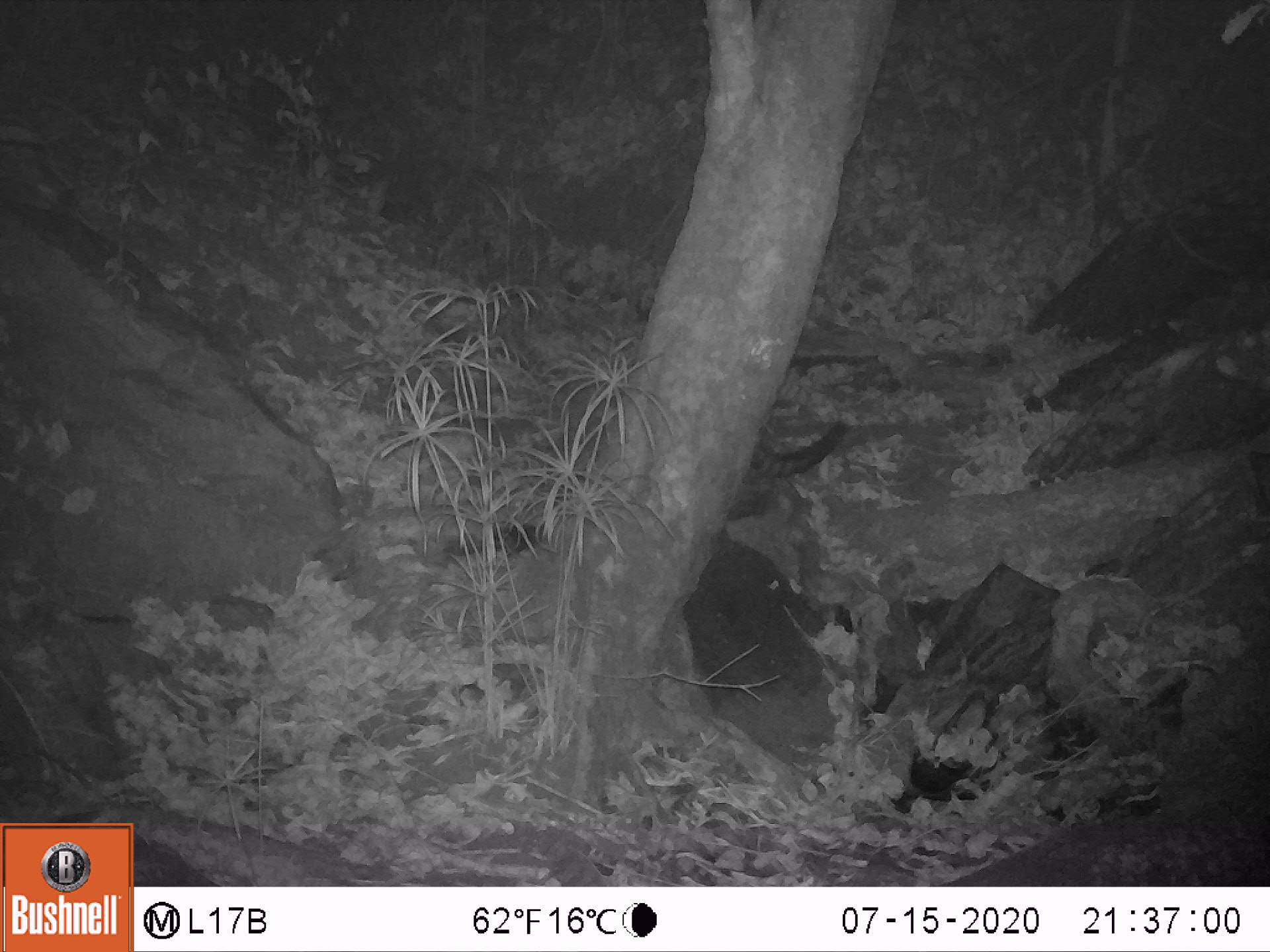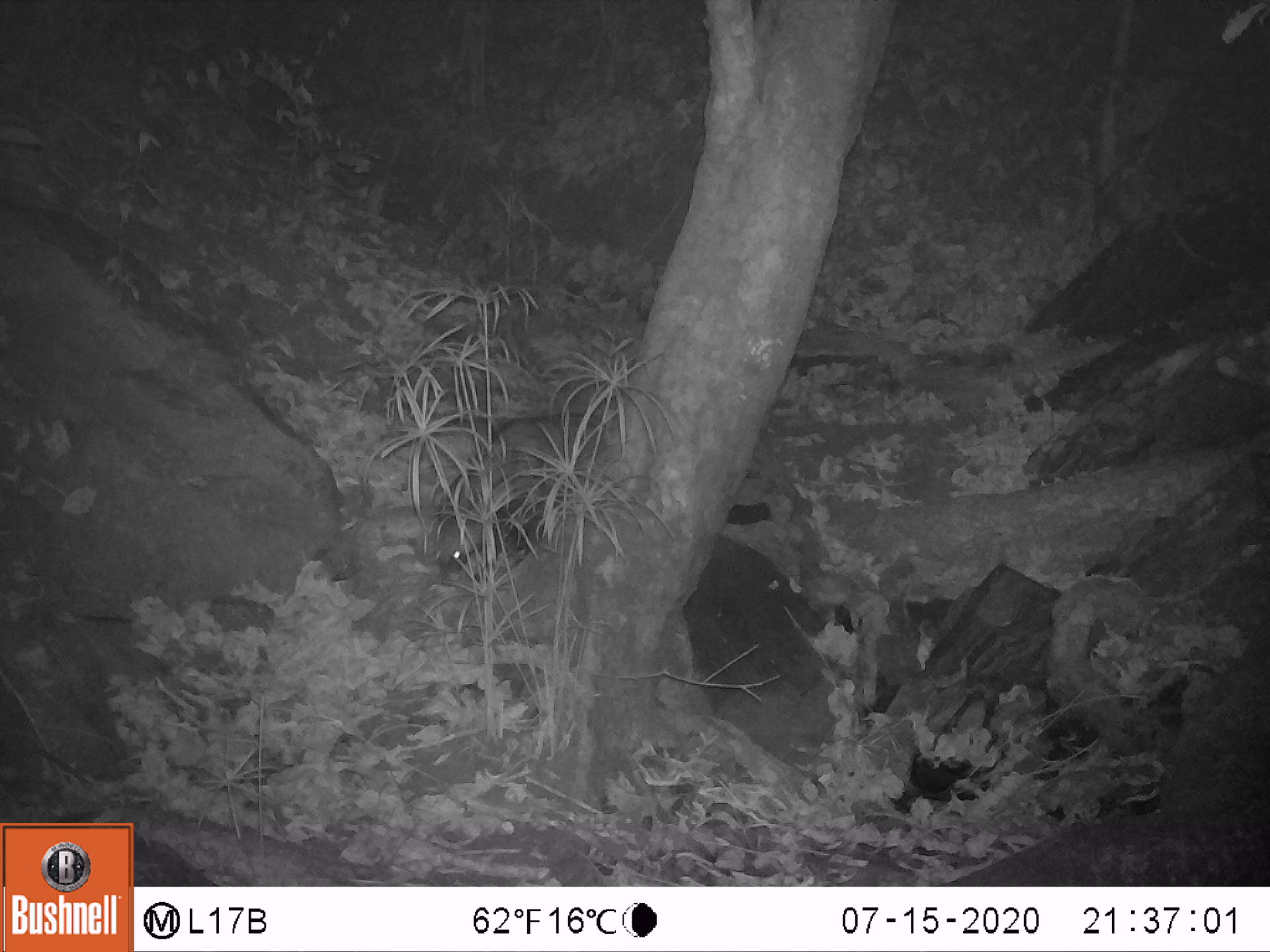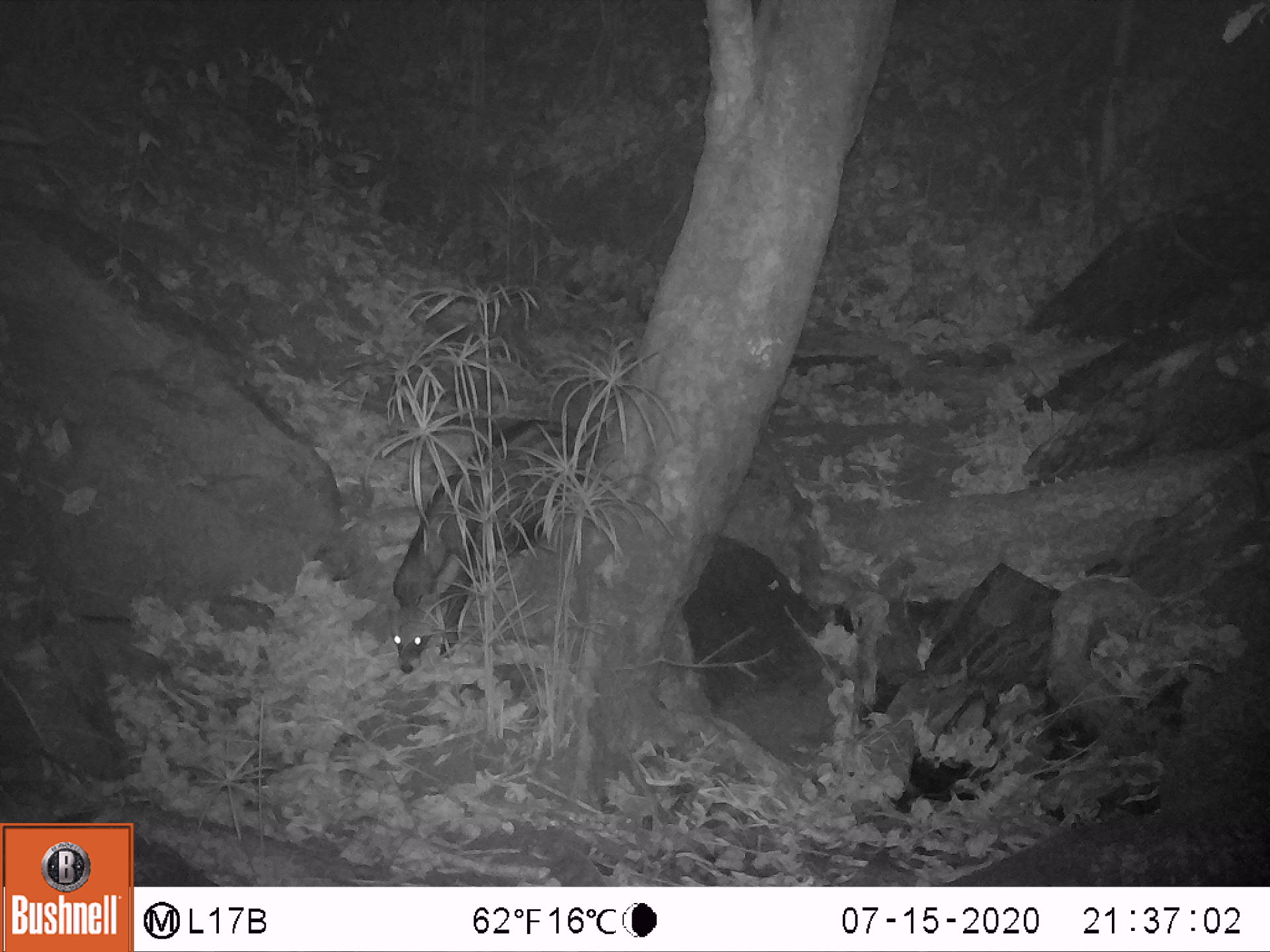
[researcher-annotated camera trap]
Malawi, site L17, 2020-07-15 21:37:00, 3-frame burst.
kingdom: Animalia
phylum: Chordata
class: Mammalia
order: Carnivora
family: Viverridae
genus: Civettictis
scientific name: Civettictis civetta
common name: african civet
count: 1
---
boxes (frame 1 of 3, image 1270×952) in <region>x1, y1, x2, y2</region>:
african civet: <region>745, 419, 850, 480</region>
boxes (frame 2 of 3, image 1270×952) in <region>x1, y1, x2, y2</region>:
african civet: <region>425, 402, 600, 586</region>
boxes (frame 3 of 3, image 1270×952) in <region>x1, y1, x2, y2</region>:
african civet: <region>381, 411, 582, 690</region>